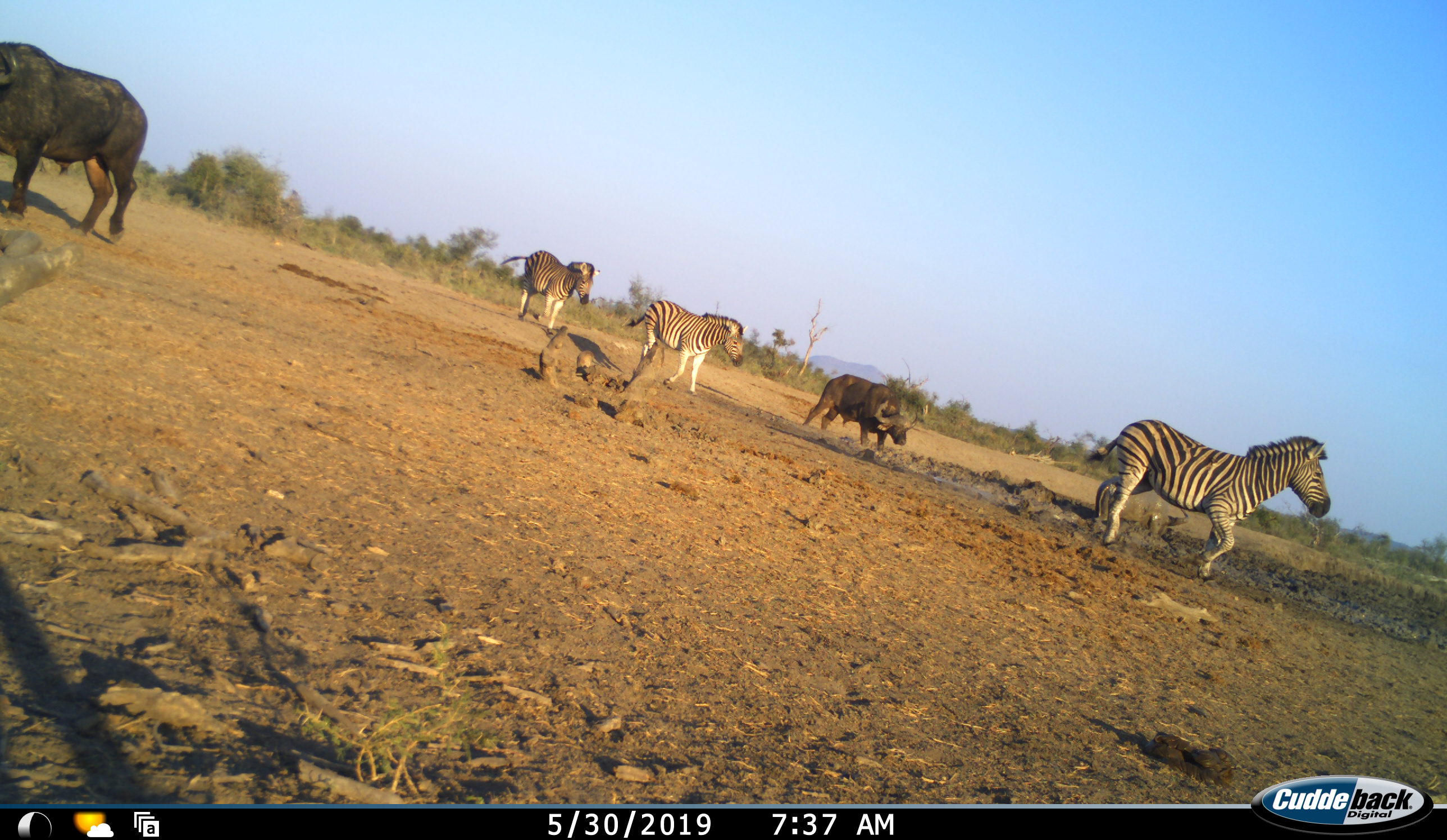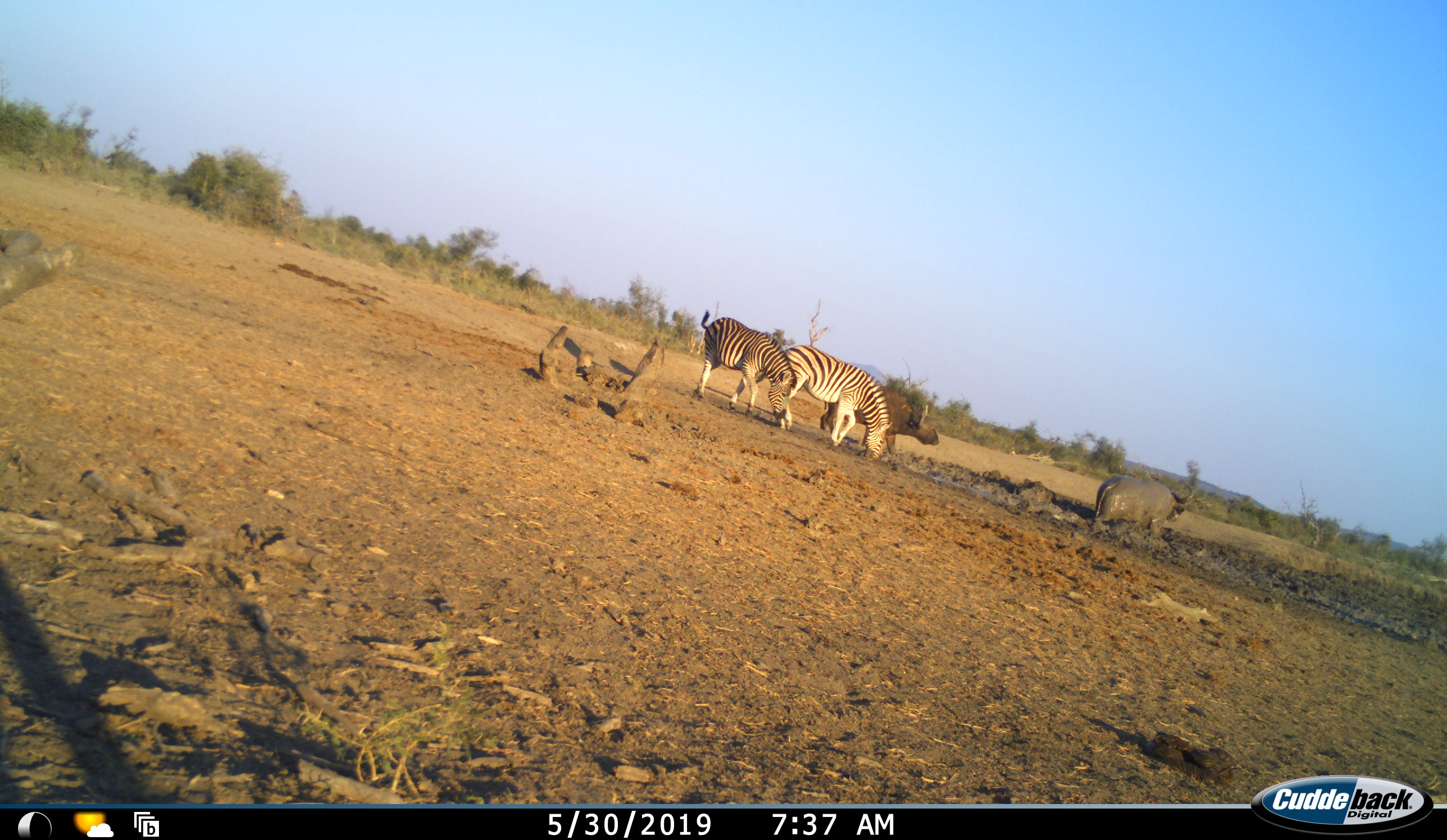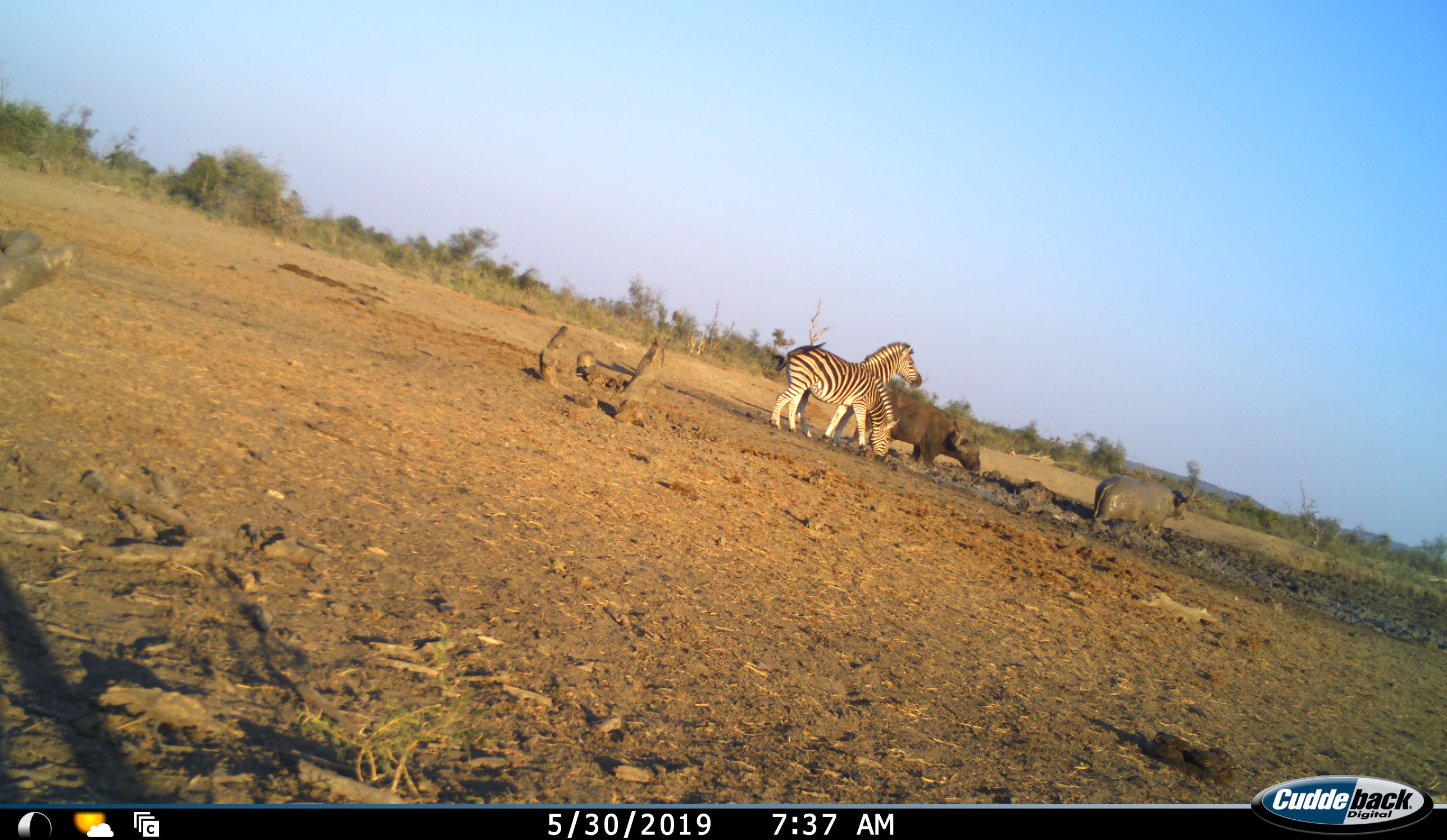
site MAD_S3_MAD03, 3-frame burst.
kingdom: Animalia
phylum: Chordata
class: Mammalia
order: Artiodactyla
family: Bovidae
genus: Syncerus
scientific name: Syncerus caffer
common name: african buffalo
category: buffalo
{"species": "buffalo (african buffalo) (Syncerus caffer)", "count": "3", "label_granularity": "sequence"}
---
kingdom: Animalia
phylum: Chordata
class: Mammalia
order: Perissodactyla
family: Equidae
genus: Equus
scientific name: Equus quagga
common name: plains zebra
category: zebraplains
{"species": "zebraplains (plains zebra) (Equus quagga)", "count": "3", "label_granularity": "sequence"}